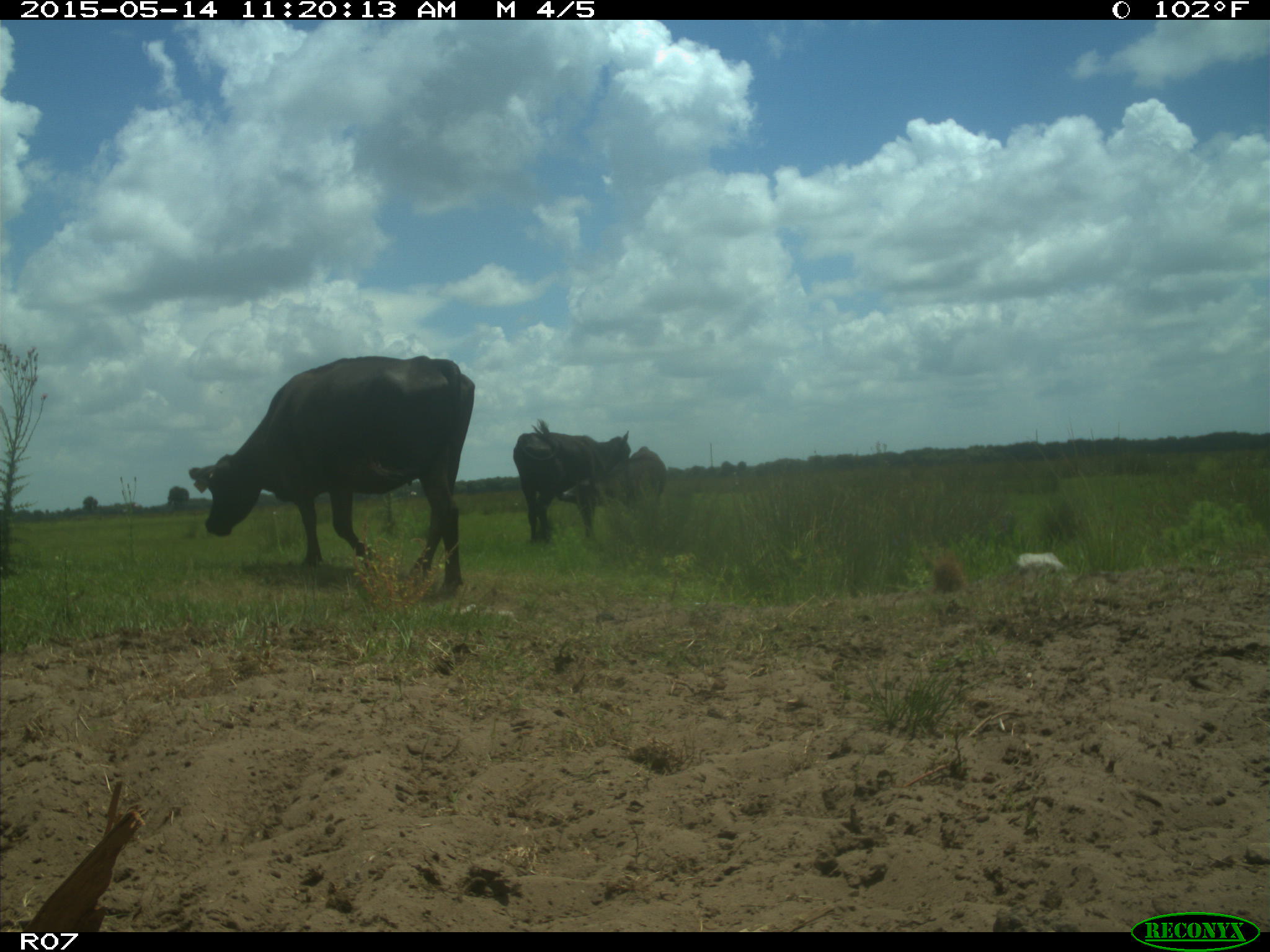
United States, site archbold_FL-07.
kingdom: Animalia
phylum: Chordata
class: Mammalia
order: Artiodactyla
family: Bovidae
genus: Bos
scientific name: Bos taurus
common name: domestic cow